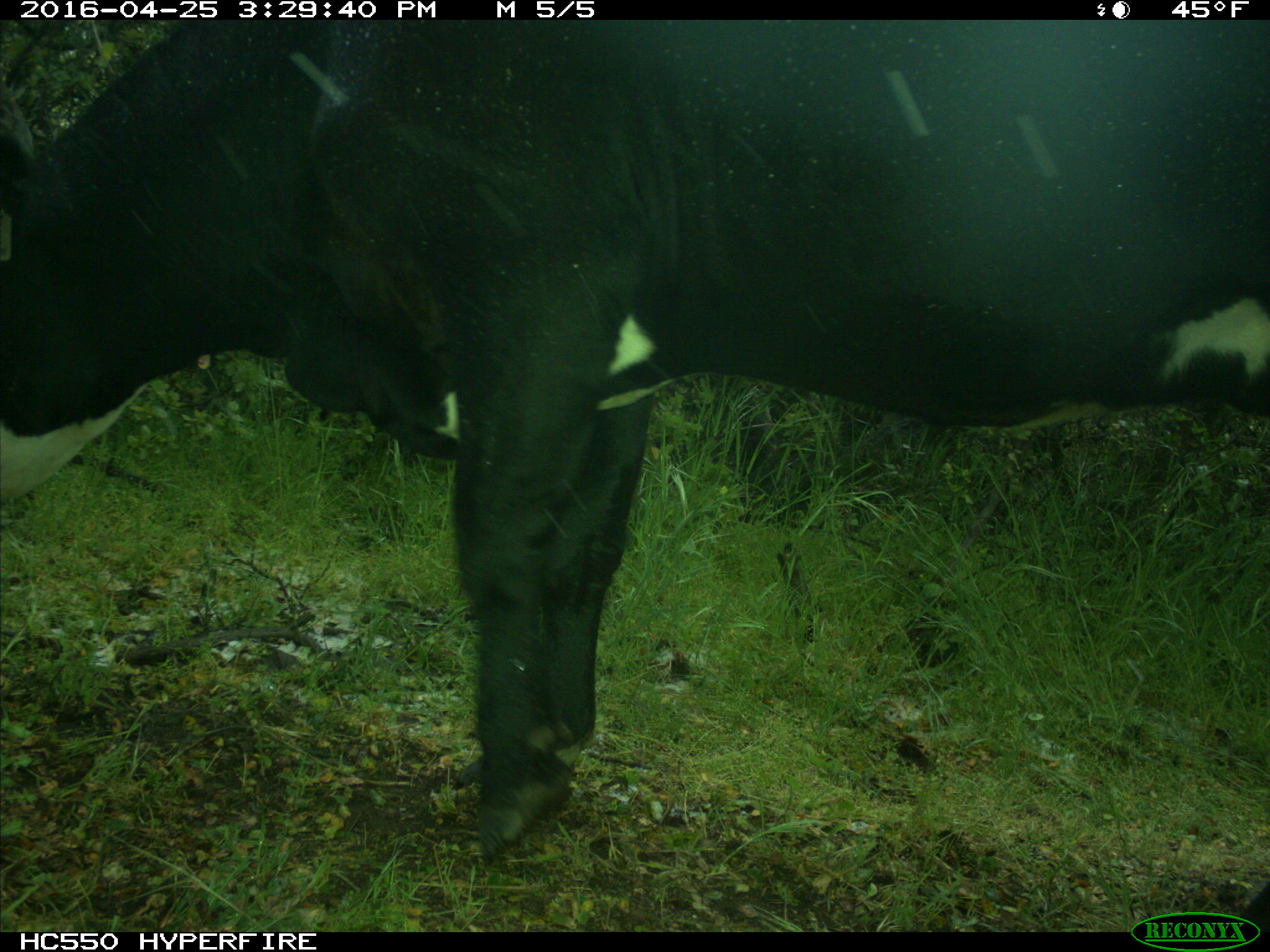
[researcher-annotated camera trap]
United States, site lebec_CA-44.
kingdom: Animalia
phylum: Chordata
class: Mammalia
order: Artiodactyla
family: Bovidae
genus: Bos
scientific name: Bos taurus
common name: domestic cow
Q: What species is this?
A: Bos taurus (domestic cow).